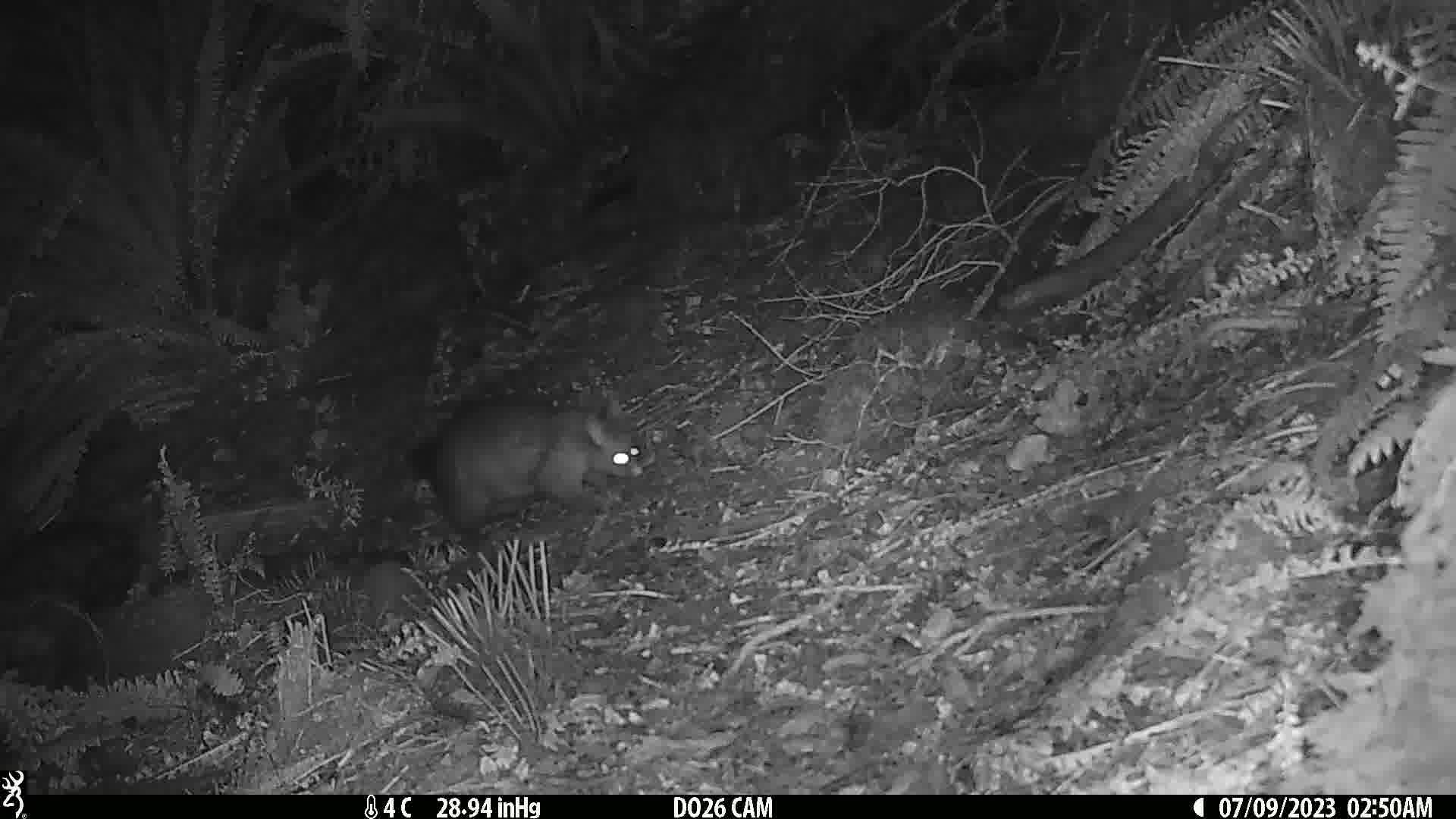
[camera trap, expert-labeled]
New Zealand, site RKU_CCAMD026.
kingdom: Animalia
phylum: Chordata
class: Mammalia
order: Diprotodontia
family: Phalangeridae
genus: Trichosurus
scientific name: Trichosurus vulpecula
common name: common brushtail possum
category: possum